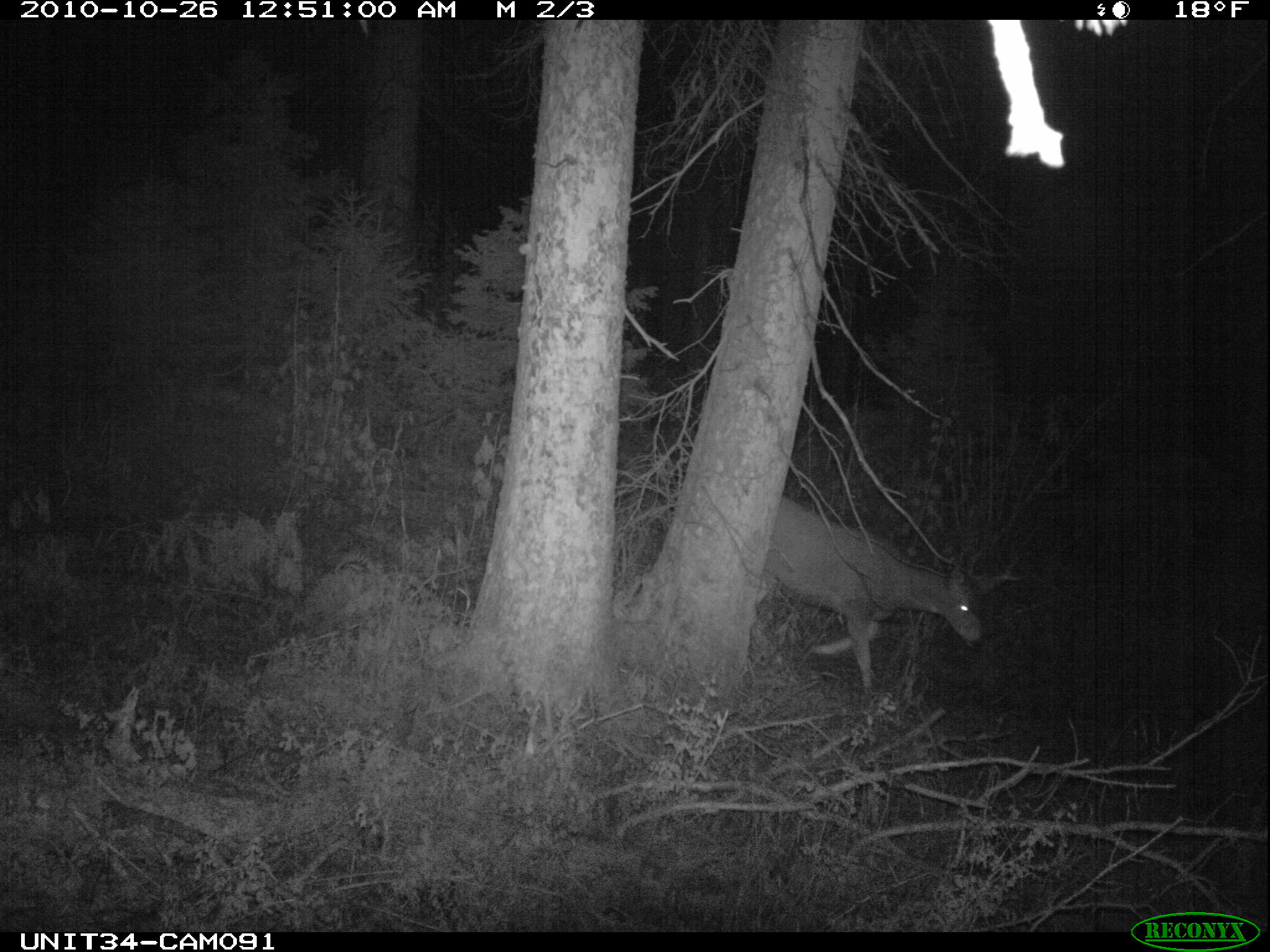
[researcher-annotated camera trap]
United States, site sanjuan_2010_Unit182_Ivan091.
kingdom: Animalia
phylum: Chordata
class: Mammalia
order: Artiodactyla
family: Cervidae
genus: Odocoileus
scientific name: Odocoileus hemionus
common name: mule deer